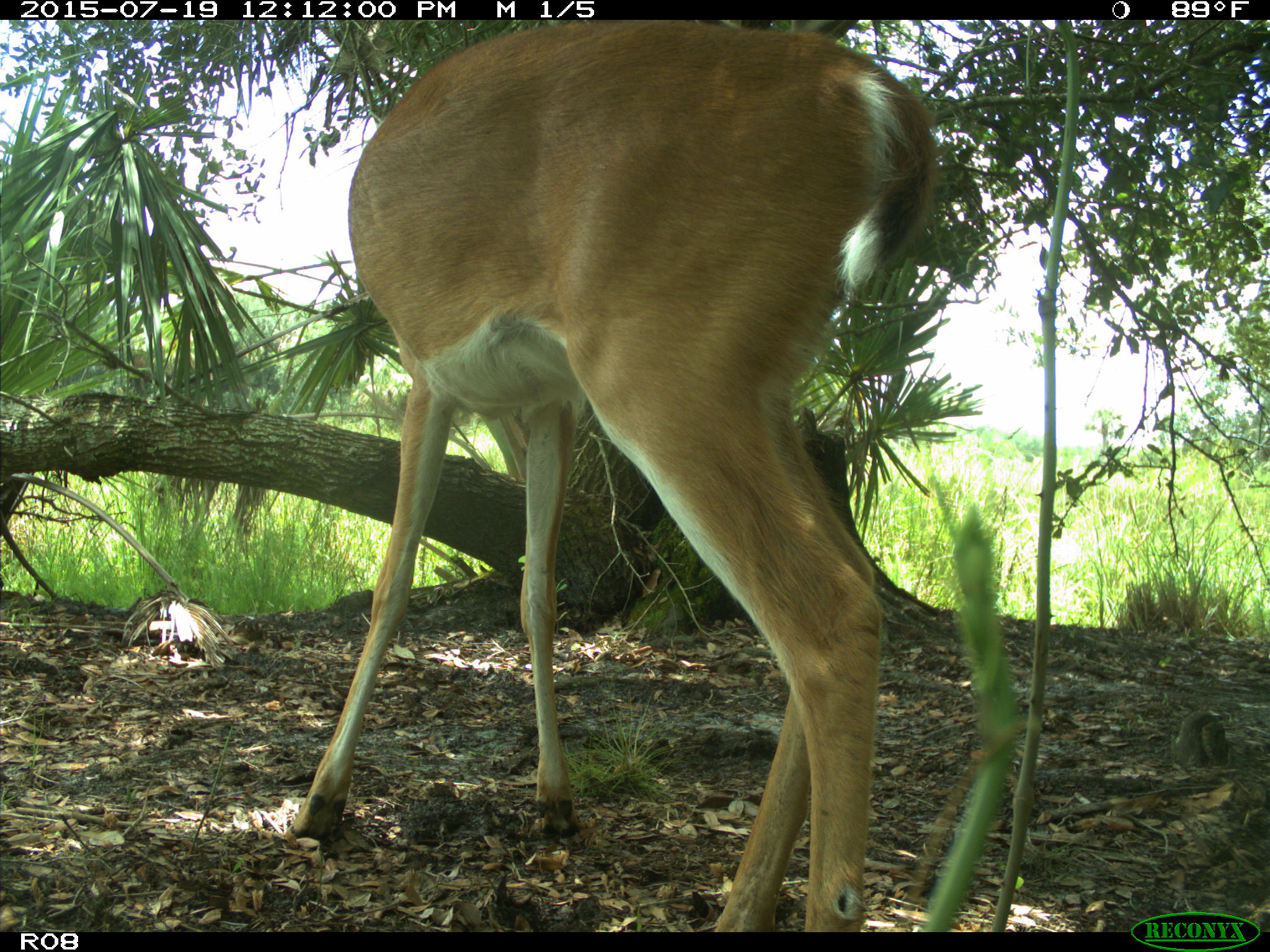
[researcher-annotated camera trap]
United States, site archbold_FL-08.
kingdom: Animalia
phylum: Chordata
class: Mammalia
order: Artiodactyla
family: Cervidae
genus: Odocoileus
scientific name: Odocoileus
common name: deer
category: unidentified deer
Unidentified deer (deer) (Odocoileus).